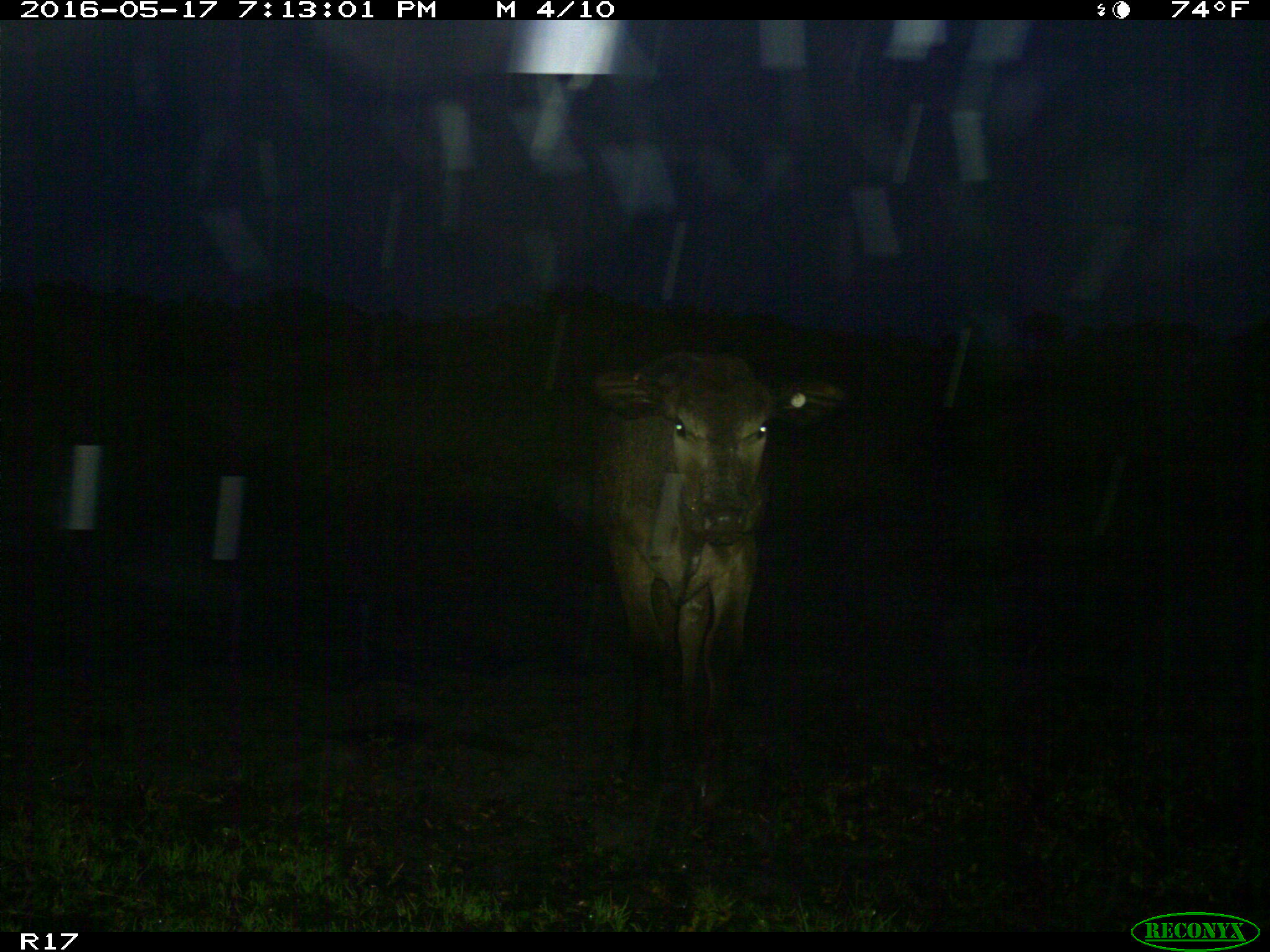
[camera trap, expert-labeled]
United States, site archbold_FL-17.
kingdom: Animalia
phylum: Chordata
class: Mammalia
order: Artiodactyla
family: Bovidae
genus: Bos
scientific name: Bos taurus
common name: domestic cow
Bos taurus (domestic cow).